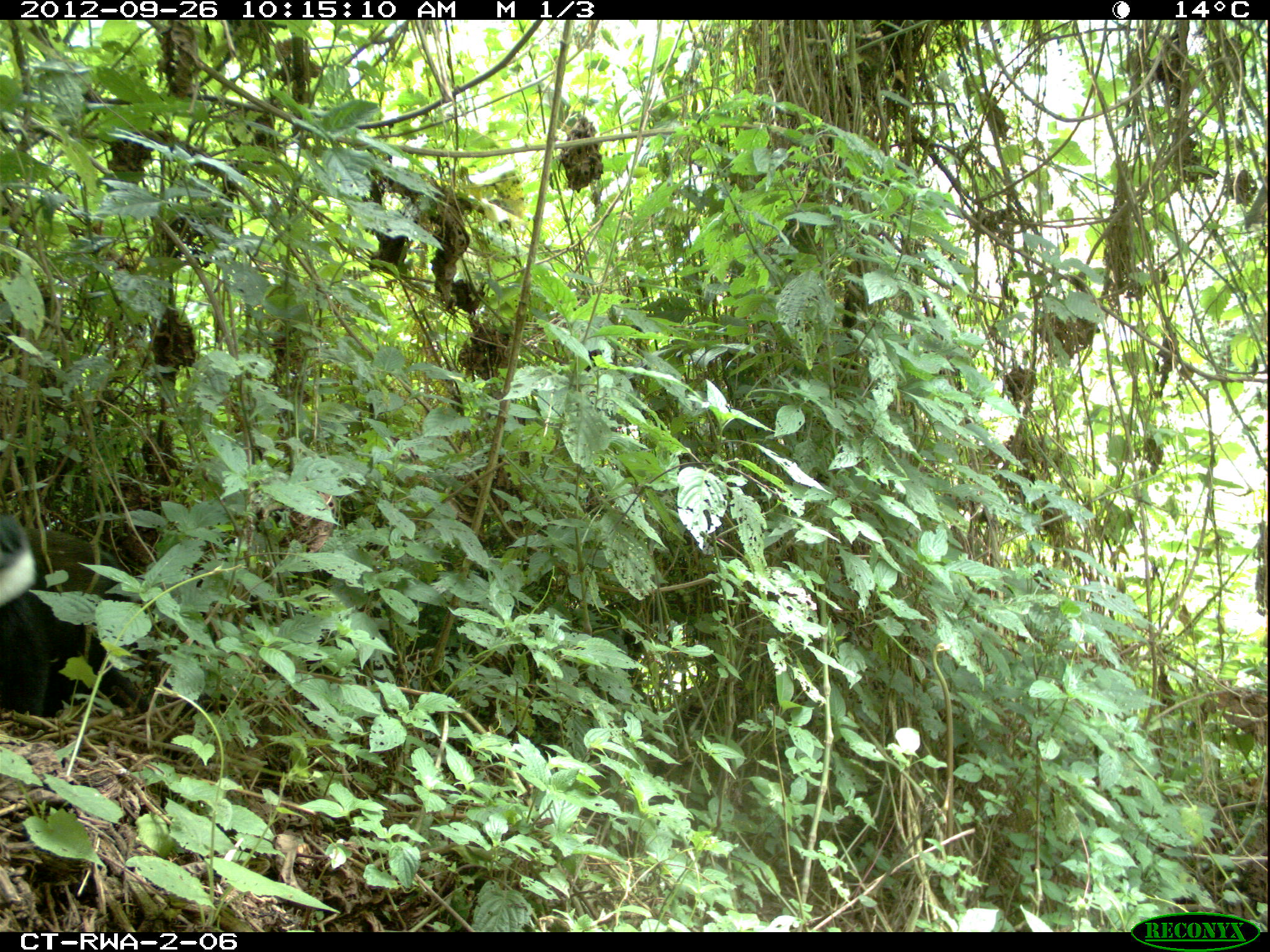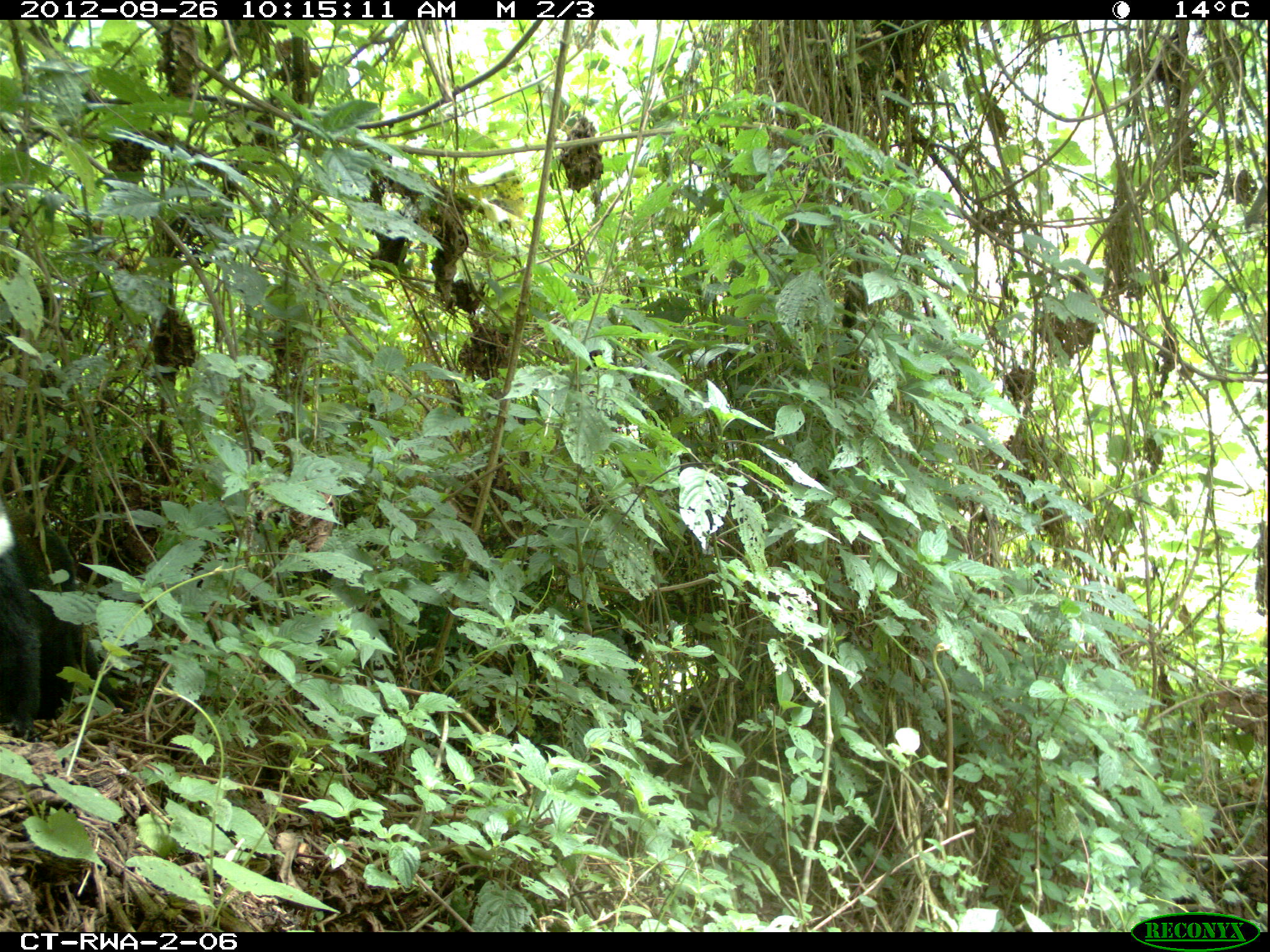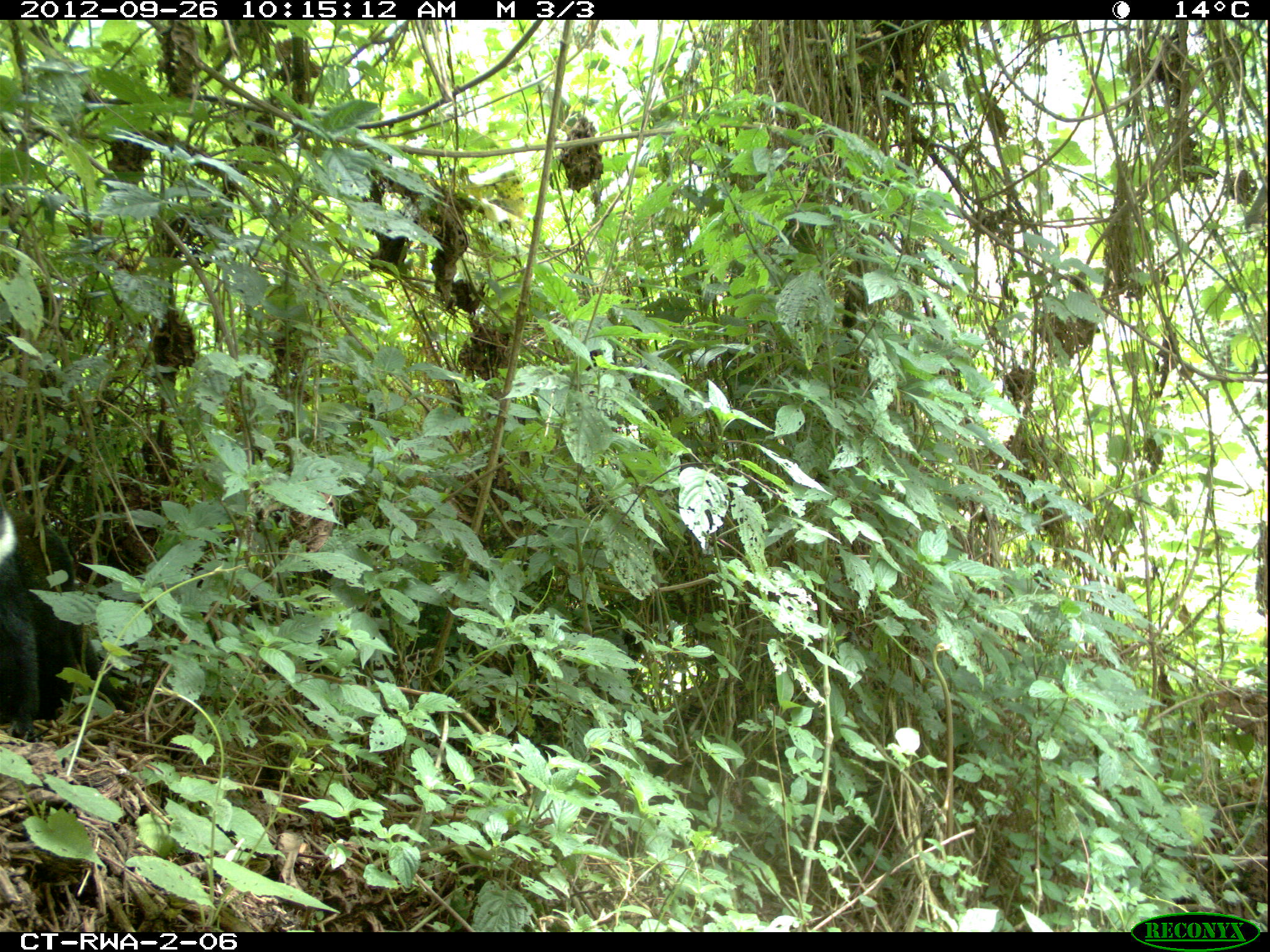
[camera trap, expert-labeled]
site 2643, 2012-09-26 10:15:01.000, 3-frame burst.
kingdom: Animalia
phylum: Chordata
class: Mammalia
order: Primates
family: Cercopithecidae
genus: Allochrocebus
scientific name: Allochrocebus lhoesti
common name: l'hoest's monkey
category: cercopithecus lhoesti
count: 1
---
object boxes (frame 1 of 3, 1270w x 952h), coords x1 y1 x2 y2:
cercopithecus lhoesti: 0 515 146 716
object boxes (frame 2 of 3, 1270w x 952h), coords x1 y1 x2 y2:
cercopithecus lhoesti: 0 502 122 723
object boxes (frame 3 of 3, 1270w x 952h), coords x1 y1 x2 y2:
cercopithecus lhoesti: 0 502 133 740